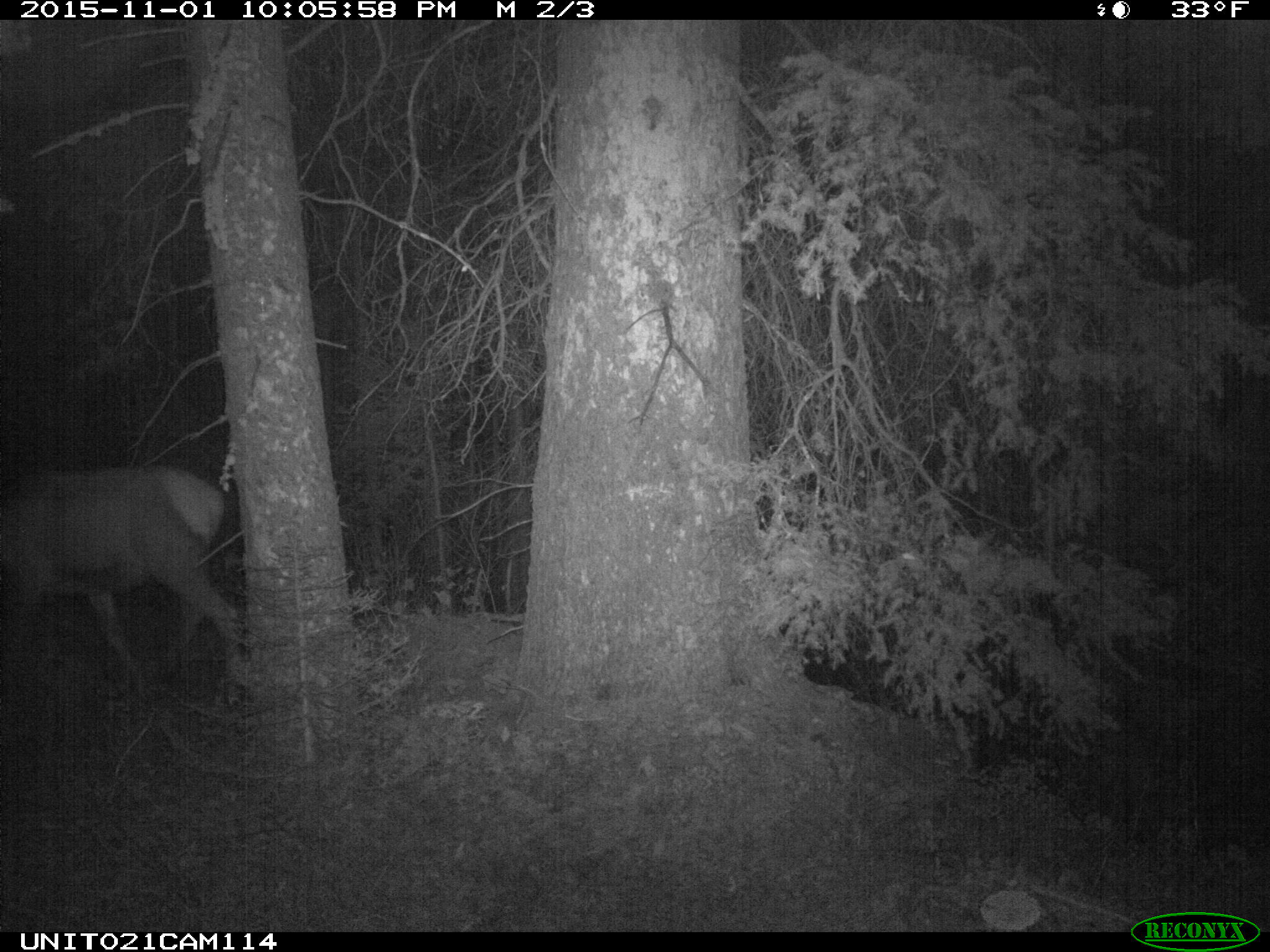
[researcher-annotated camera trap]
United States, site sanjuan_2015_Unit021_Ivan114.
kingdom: Animalia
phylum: Chordata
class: Mammalia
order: Artiodactyla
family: Cervidae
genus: Cervus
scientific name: Cervus elaphus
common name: red deer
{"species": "Cervus elaphus (red deer)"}